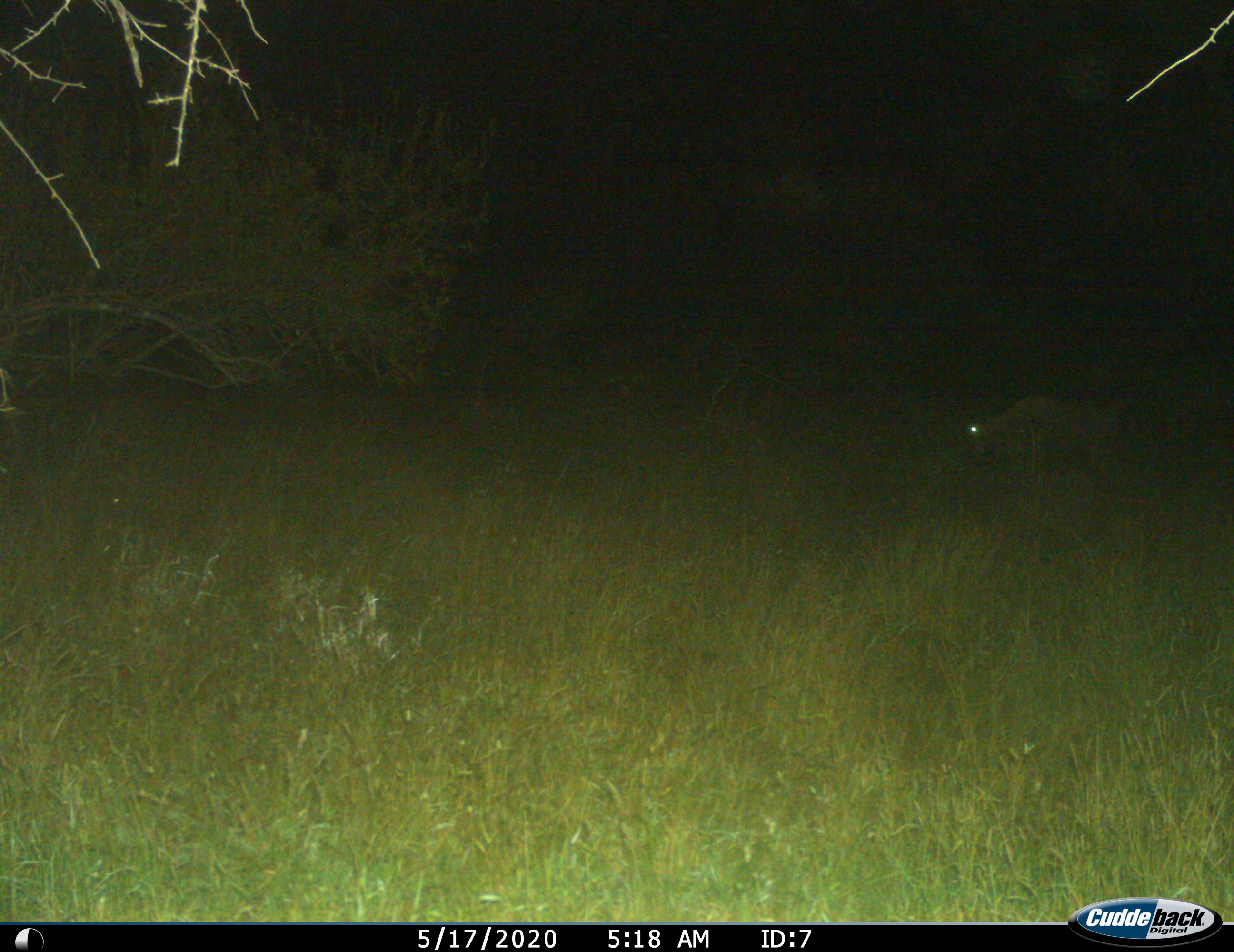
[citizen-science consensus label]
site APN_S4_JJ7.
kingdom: Animalia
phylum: Chordata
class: Mammalia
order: Artiodactyla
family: Bovidae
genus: Aepyceros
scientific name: Aepyceros melampus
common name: impala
Impala (Aepyceros melampus), count 1. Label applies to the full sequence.